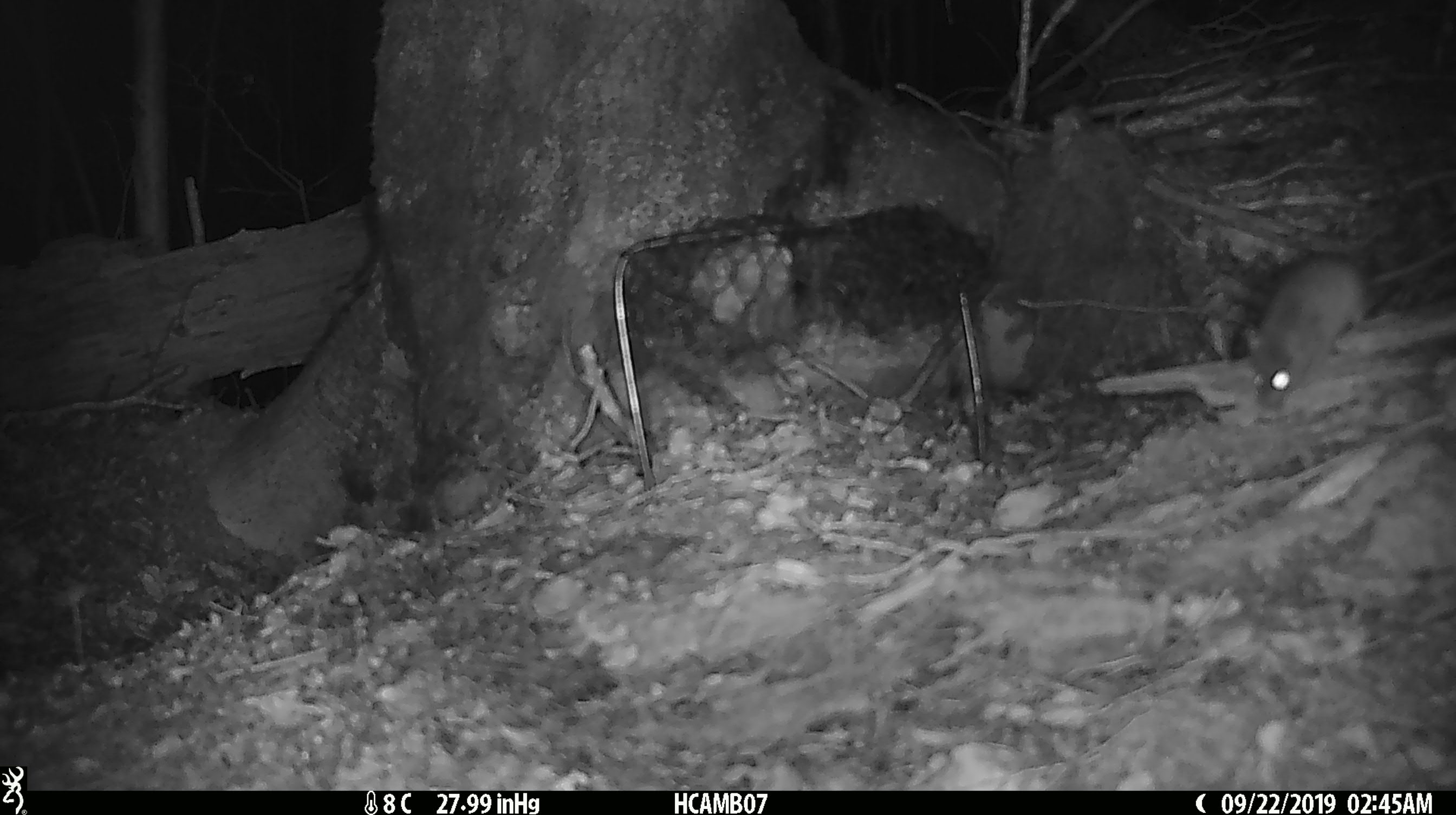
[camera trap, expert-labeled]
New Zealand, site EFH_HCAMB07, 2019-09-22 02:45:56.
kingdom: Animalia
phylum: Chordata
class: Mammalia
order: Rodentia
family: Muridae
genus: Mus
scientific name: Mus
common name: mouse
Mouse (Mus).